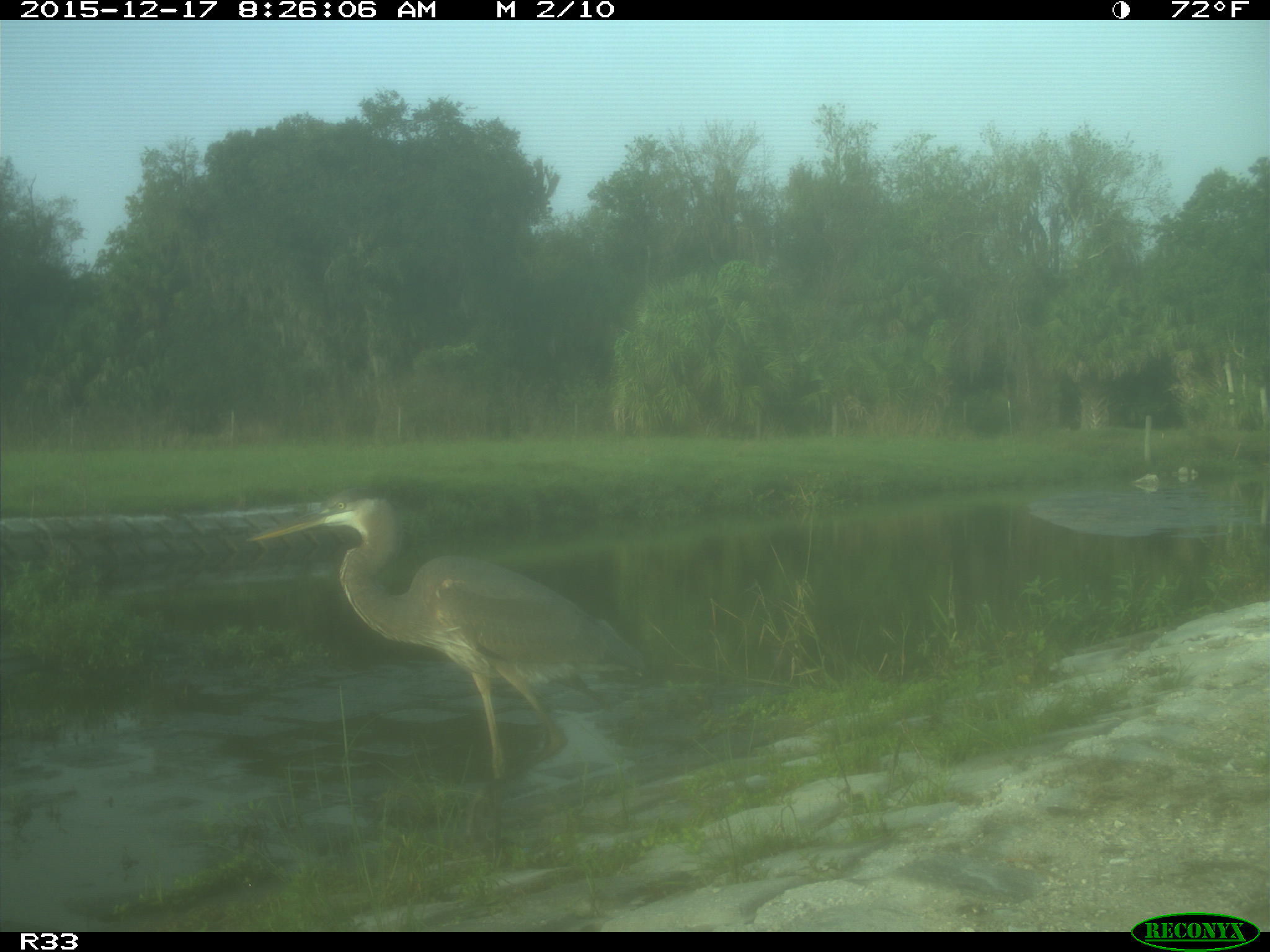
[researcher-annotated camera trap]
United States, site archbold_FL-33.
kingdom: Animalia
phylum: Chordata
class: Aves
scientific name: Aves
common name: birds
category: unidentified bird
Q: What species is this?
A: Unidentified bird (birds) (Aves).